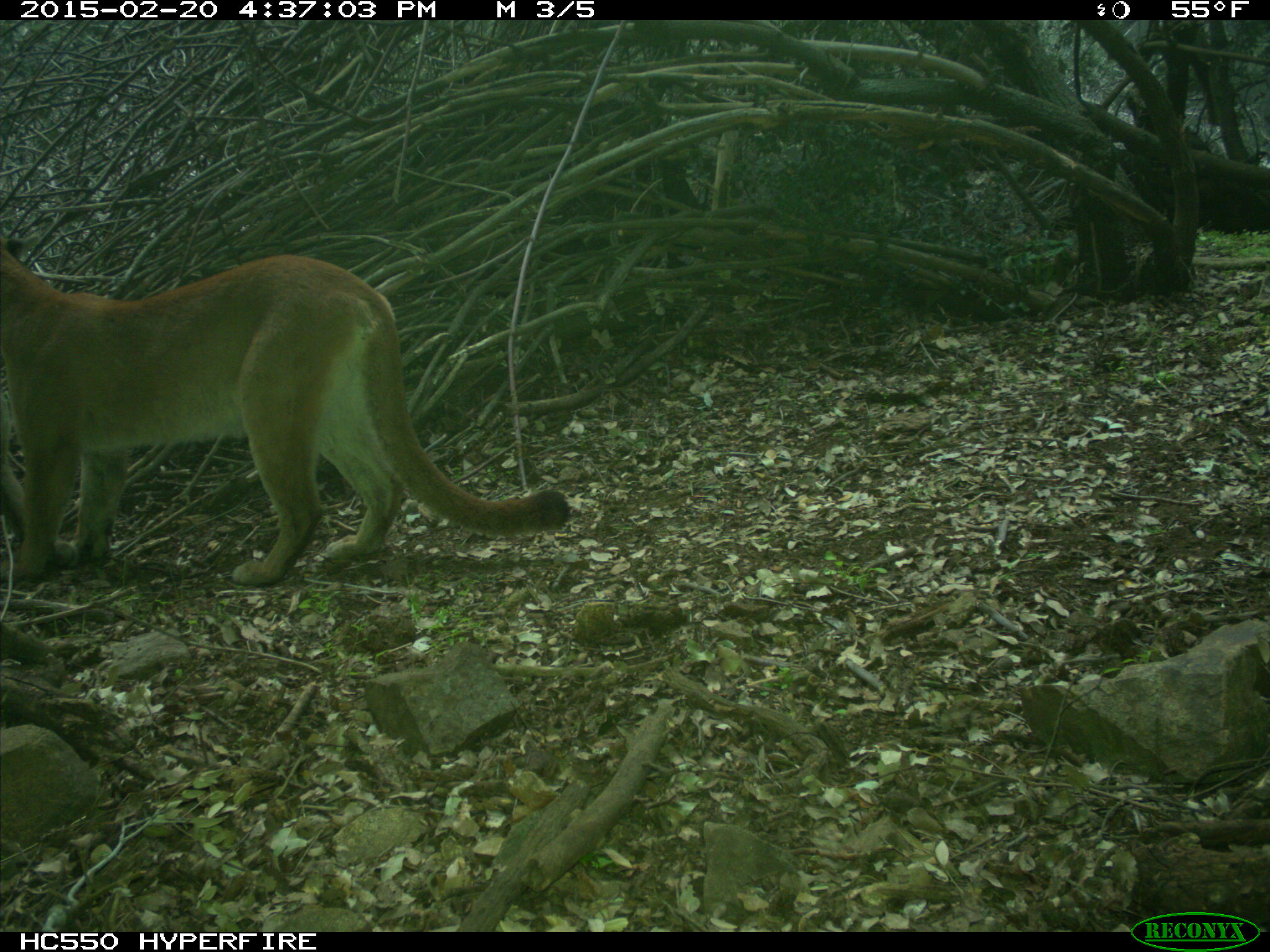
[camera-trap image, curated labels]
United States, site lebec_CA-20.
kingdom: Animalia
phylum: Chordata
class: Mammalia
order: Carnivora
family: Felidae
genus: Puma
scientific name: Puma concolor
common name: mountain lion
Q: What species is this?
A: Puma concolor (mountain lion).